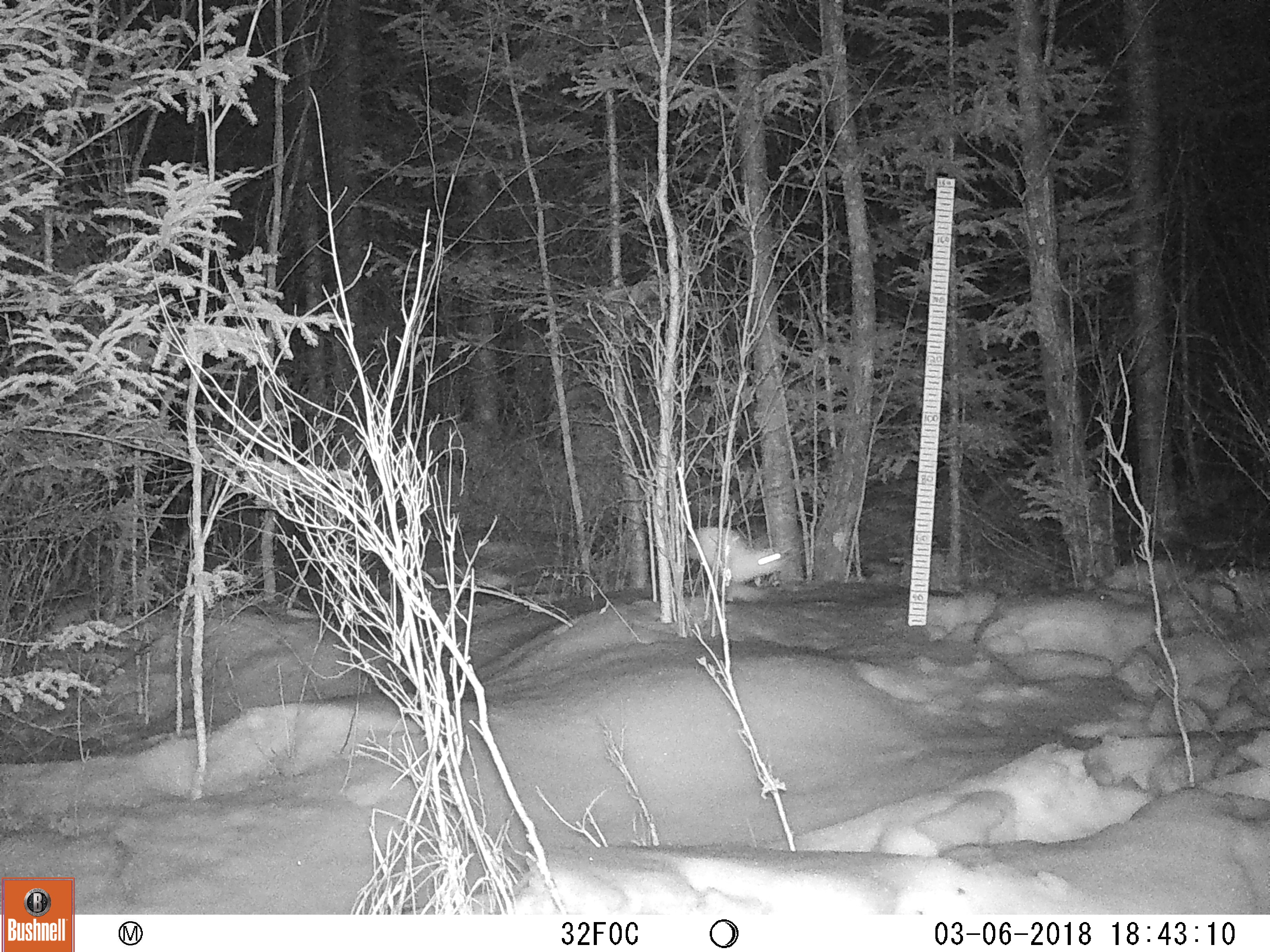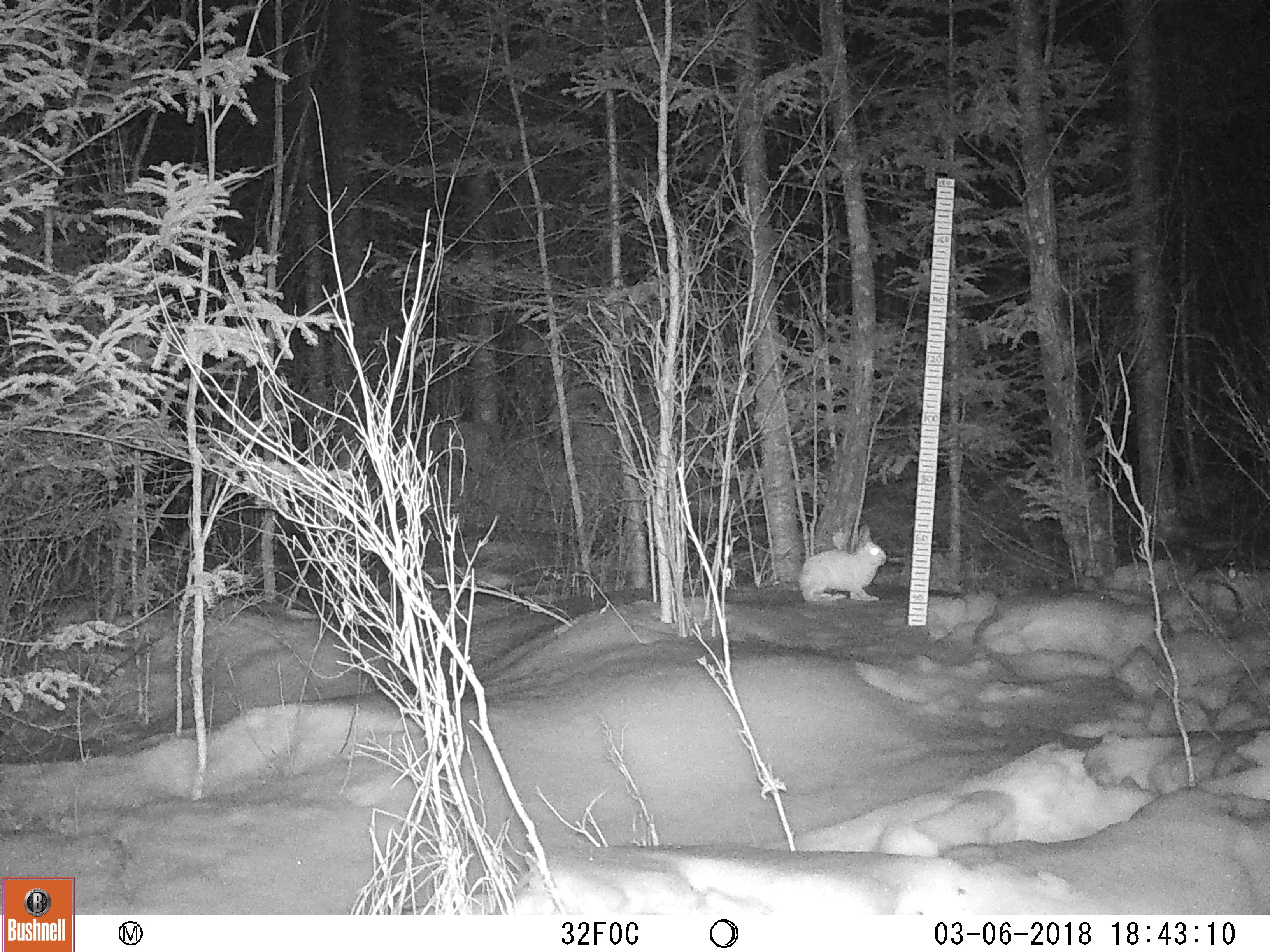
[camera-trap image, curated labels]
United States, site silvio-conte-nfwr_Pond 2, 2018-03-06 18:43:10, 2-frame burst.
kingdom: Animalia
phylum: Chordata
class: Mammalia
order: Lagomorpha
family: Leporidae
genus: Lepus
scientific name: Lepus americanus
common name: snowshoe hare